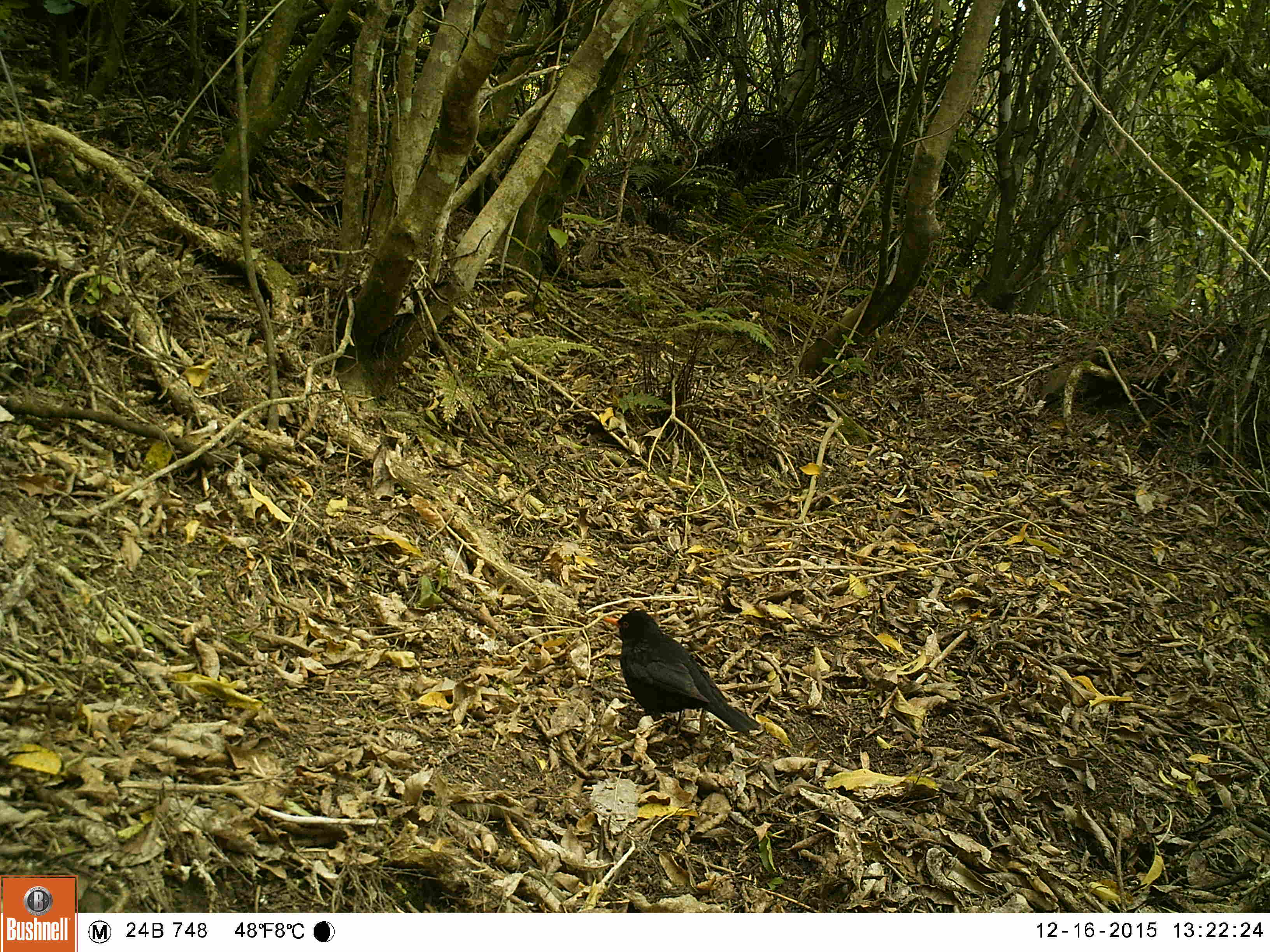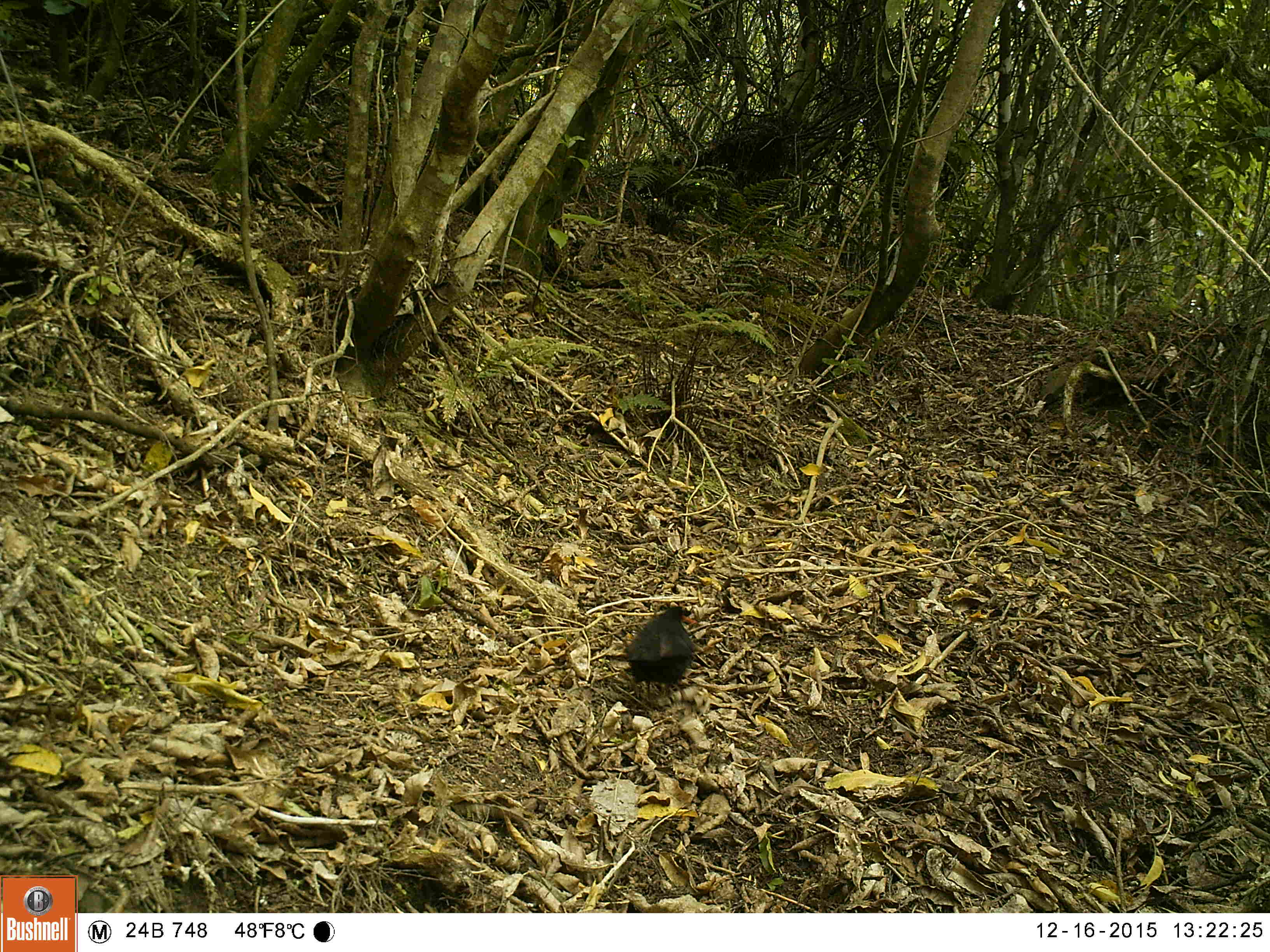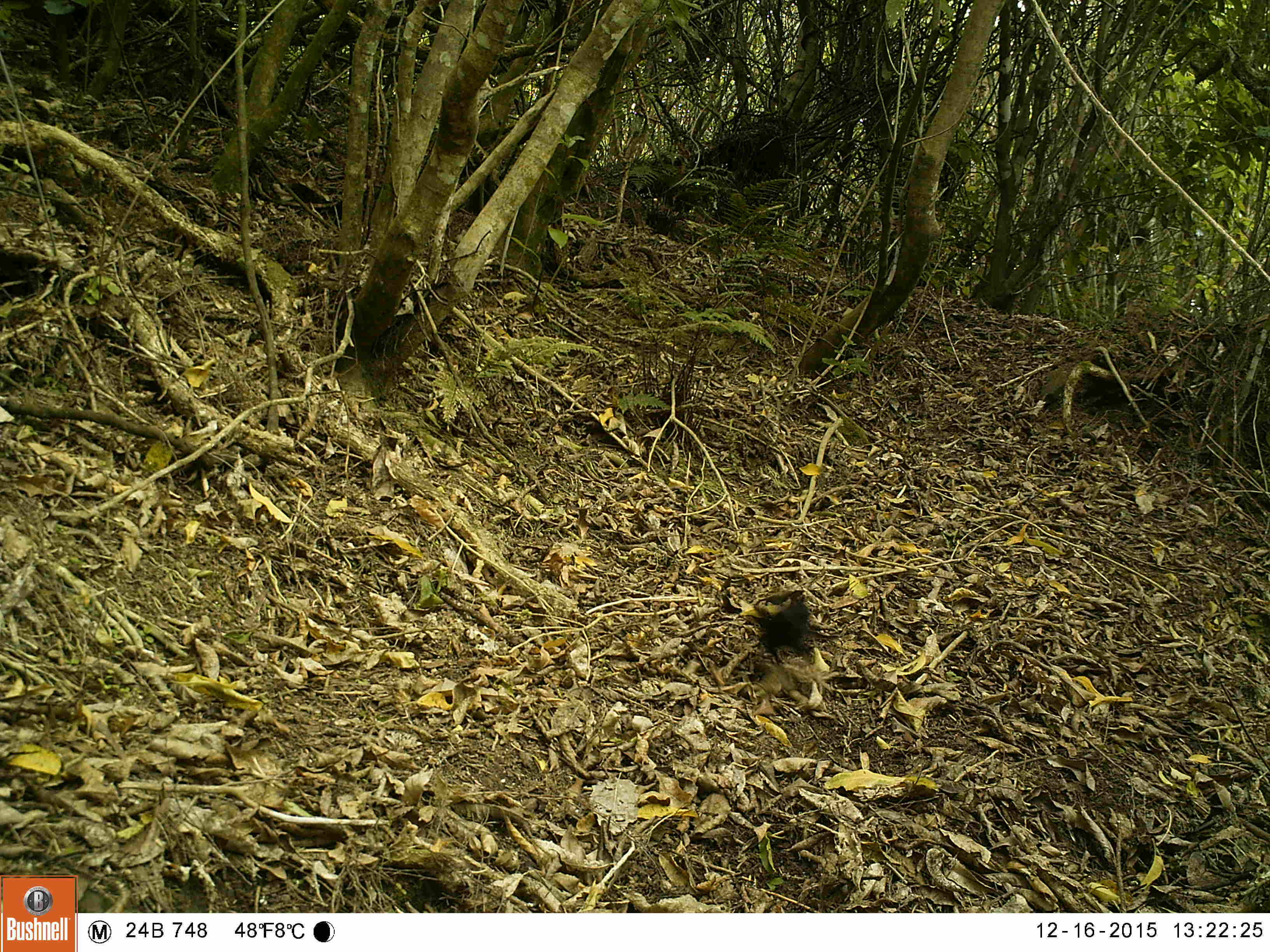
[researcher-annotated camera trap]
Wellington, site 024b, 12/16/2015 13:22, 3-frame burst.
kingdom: Animalia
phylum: Chordata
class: Aves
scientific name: Aves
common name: bird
Bird (Aves).